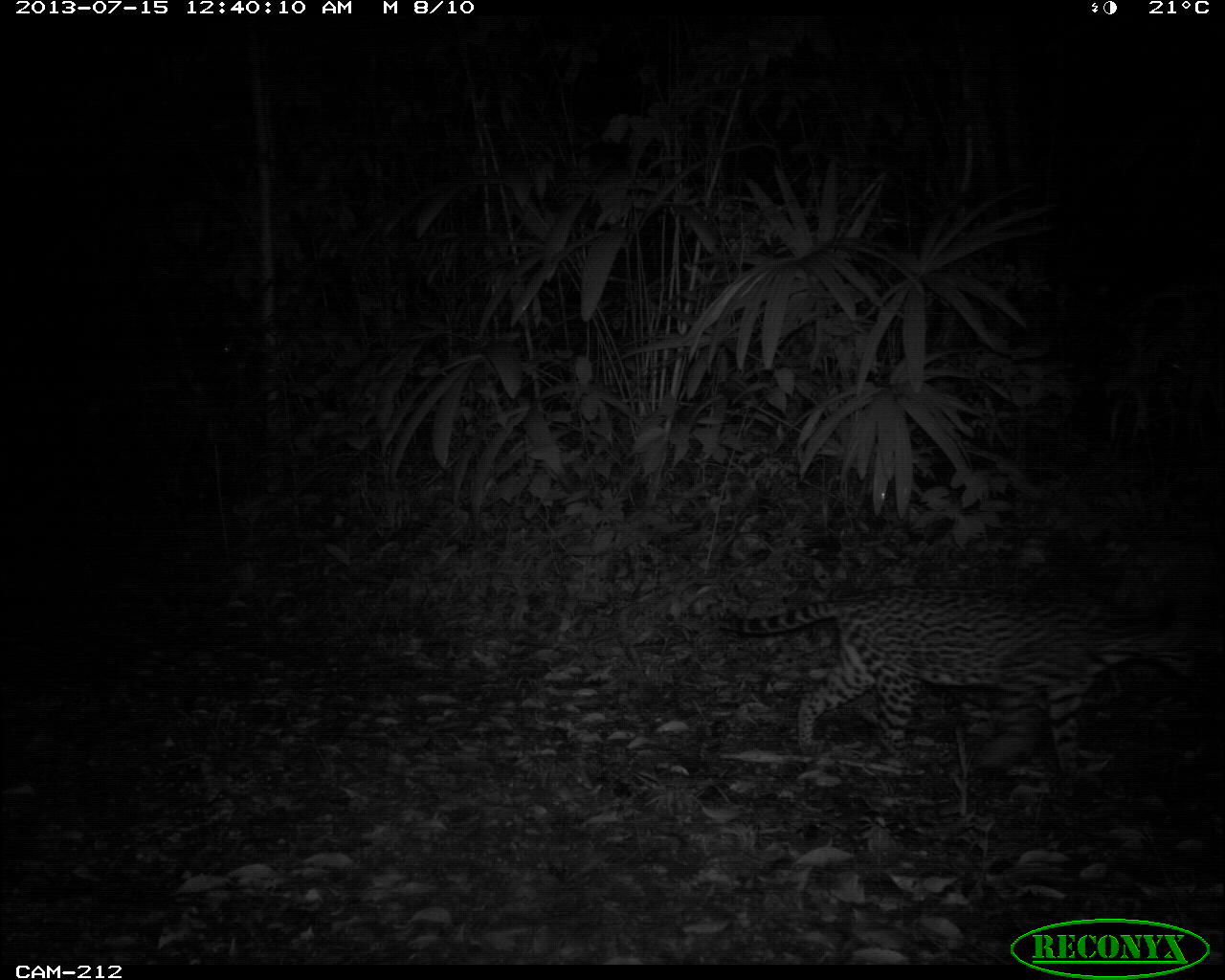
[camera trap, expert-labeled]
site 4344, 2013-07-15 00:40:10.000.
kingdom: Animalia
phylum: Chordata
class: Mammalia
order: Carnivora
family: Felidae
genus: Leopardus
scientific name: Leopardus pardalis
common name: ocelot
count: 1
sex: female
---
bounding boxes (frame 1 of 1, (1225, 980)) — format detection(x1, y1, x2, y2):
leopardus pardalis: detection(704, 585, 1197, 784)